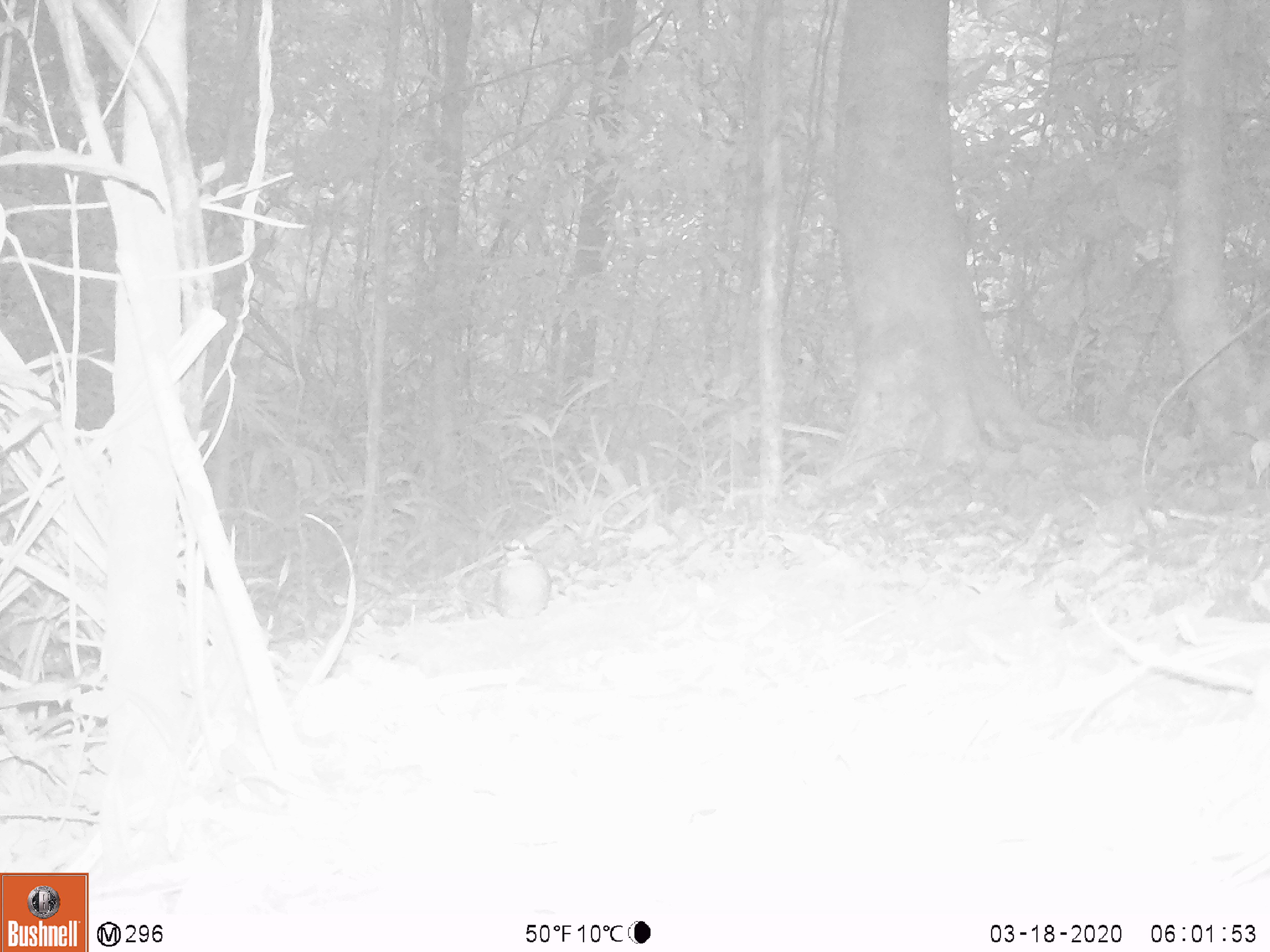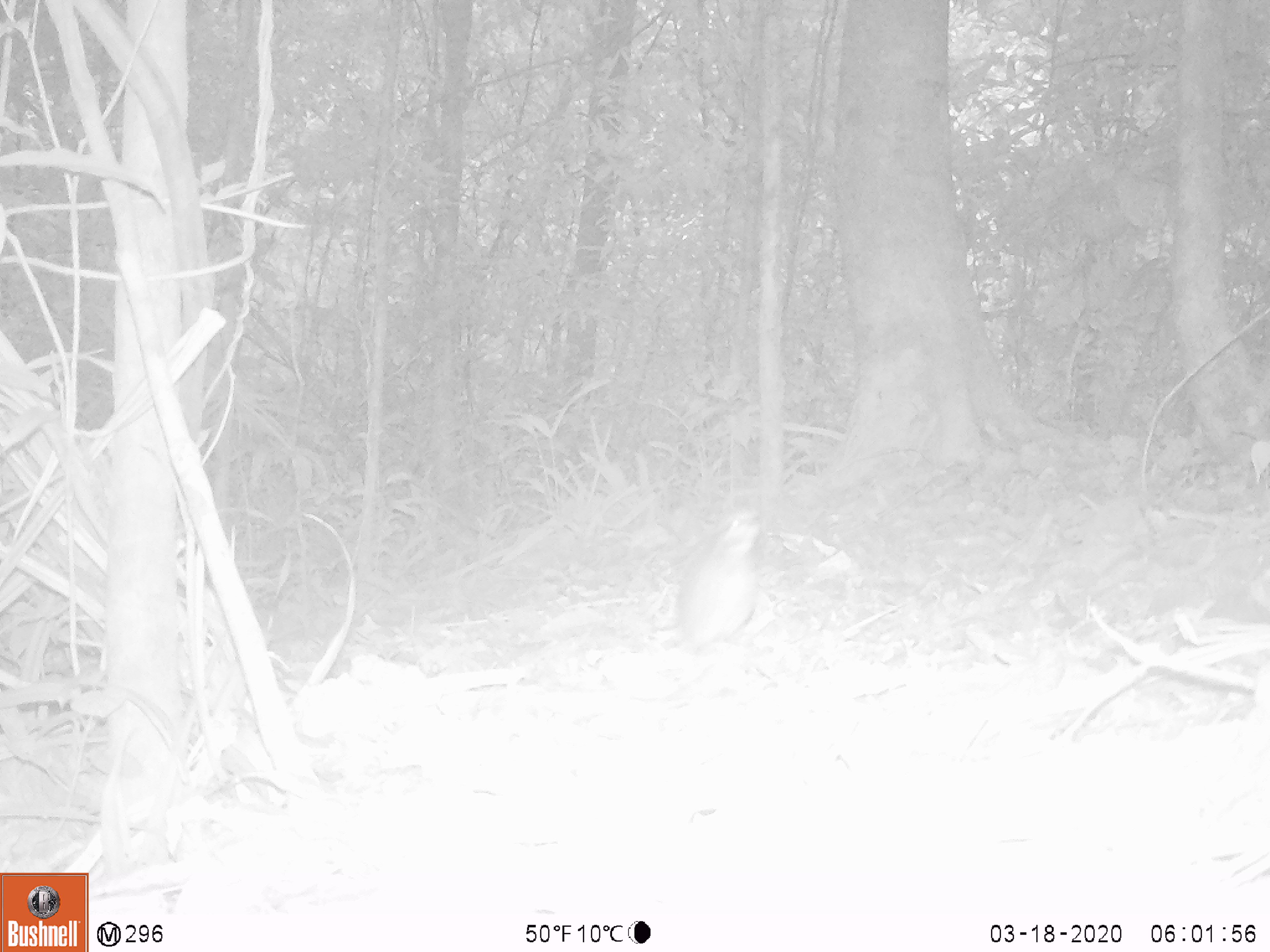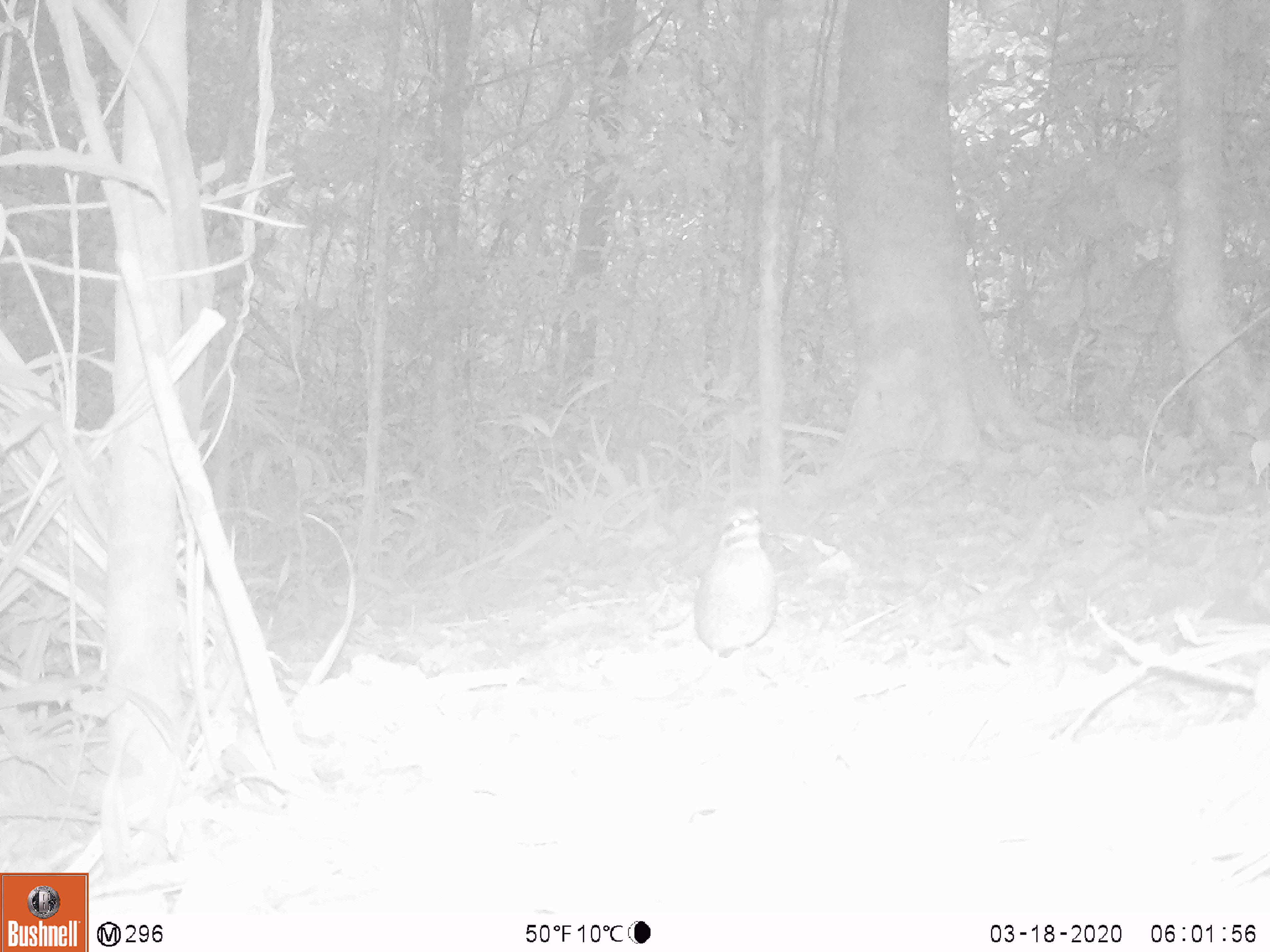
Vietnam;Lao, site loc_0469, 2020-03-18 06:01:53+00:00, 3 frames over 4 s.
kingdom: Animalia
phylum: Chordata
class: Aves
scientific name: Aves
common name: bird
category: unidentified bird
Unidentified bird (bird) (Aves). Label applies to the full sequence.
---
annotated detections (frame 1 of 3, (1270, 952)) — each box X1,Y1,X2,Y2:
unidentified bird: 491,556,550,618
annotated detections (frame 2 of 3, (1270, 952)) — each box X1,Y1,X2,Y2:
unidentified bird: 676,507,762,647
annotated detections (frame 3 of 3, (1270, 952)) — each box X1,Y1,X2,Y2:
unidentified bird: 690,507,778,685